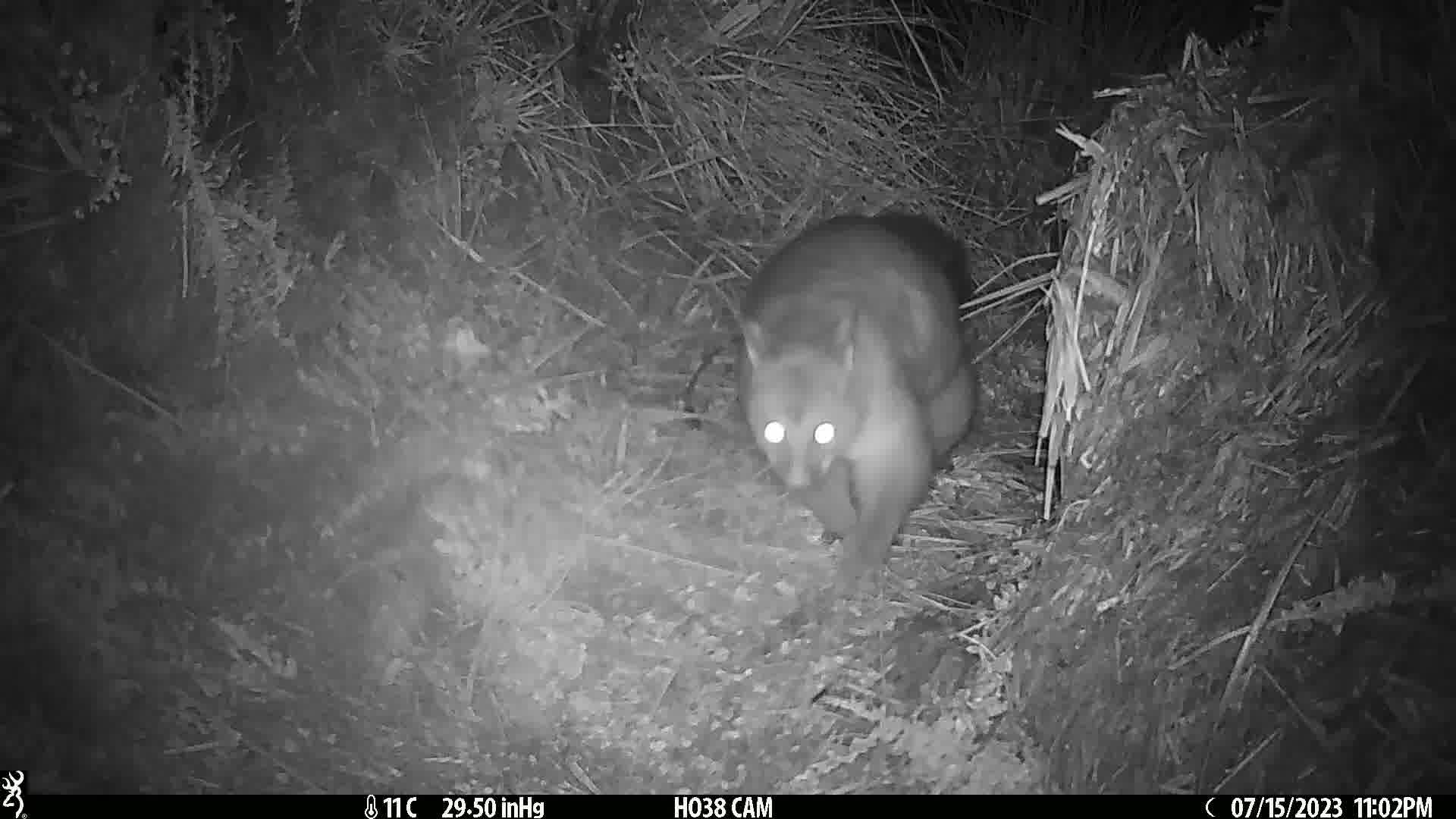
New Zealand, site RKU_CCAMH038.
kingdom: Animalia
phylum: Chordata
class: Mammalia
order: Diprotodontia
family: Phalangeridae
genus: Trichosurus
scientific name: Trichosurus vulpecula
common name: common brushtail possum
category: possum